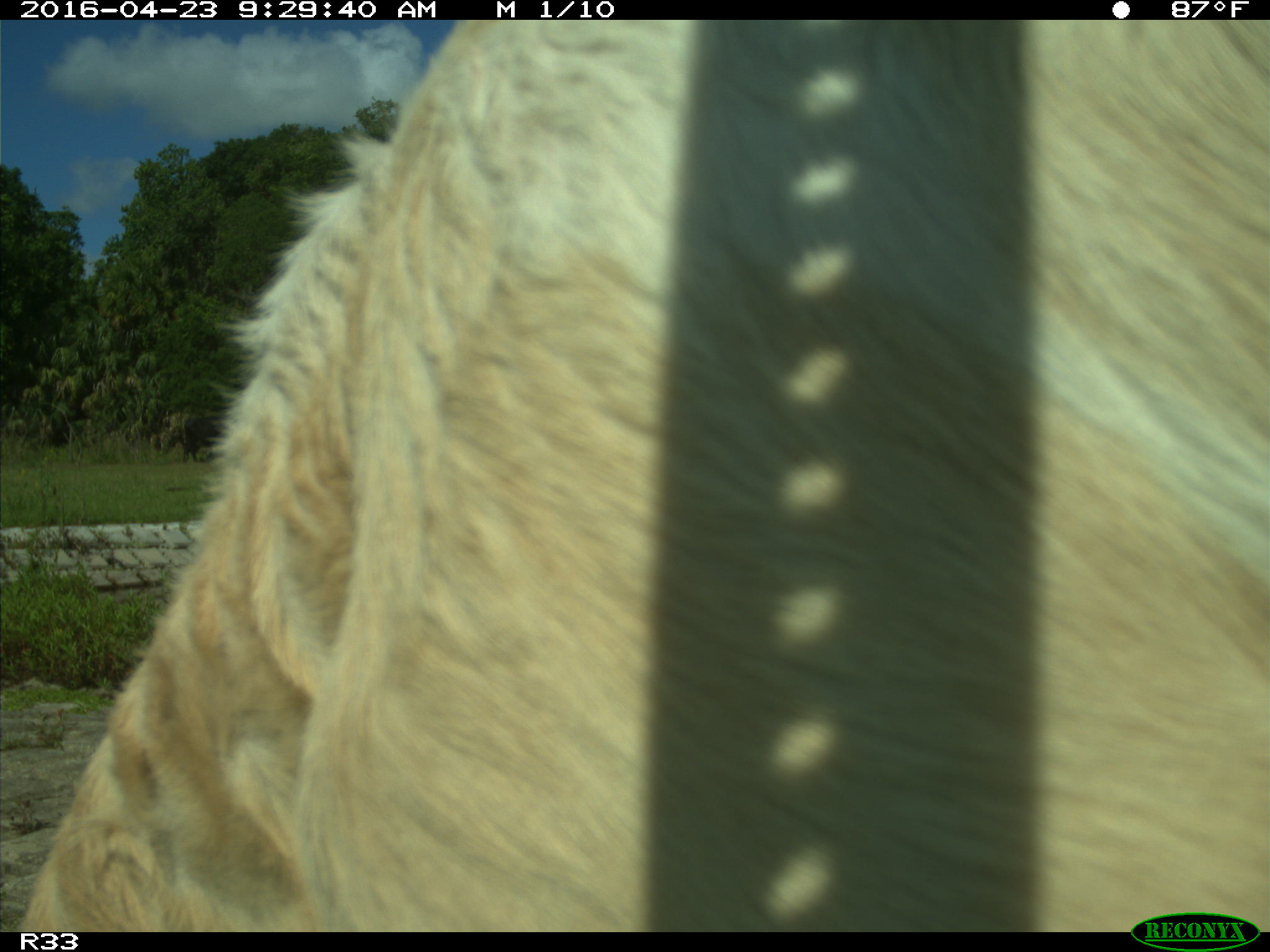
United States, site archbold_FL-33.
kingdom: Animalia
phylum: Chordata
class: Mammalia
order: Artiodactyla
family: Bovidae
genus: Bos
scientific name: Bos taurus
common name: domestic cow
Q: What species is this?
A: Bos taurus (domestic cow).